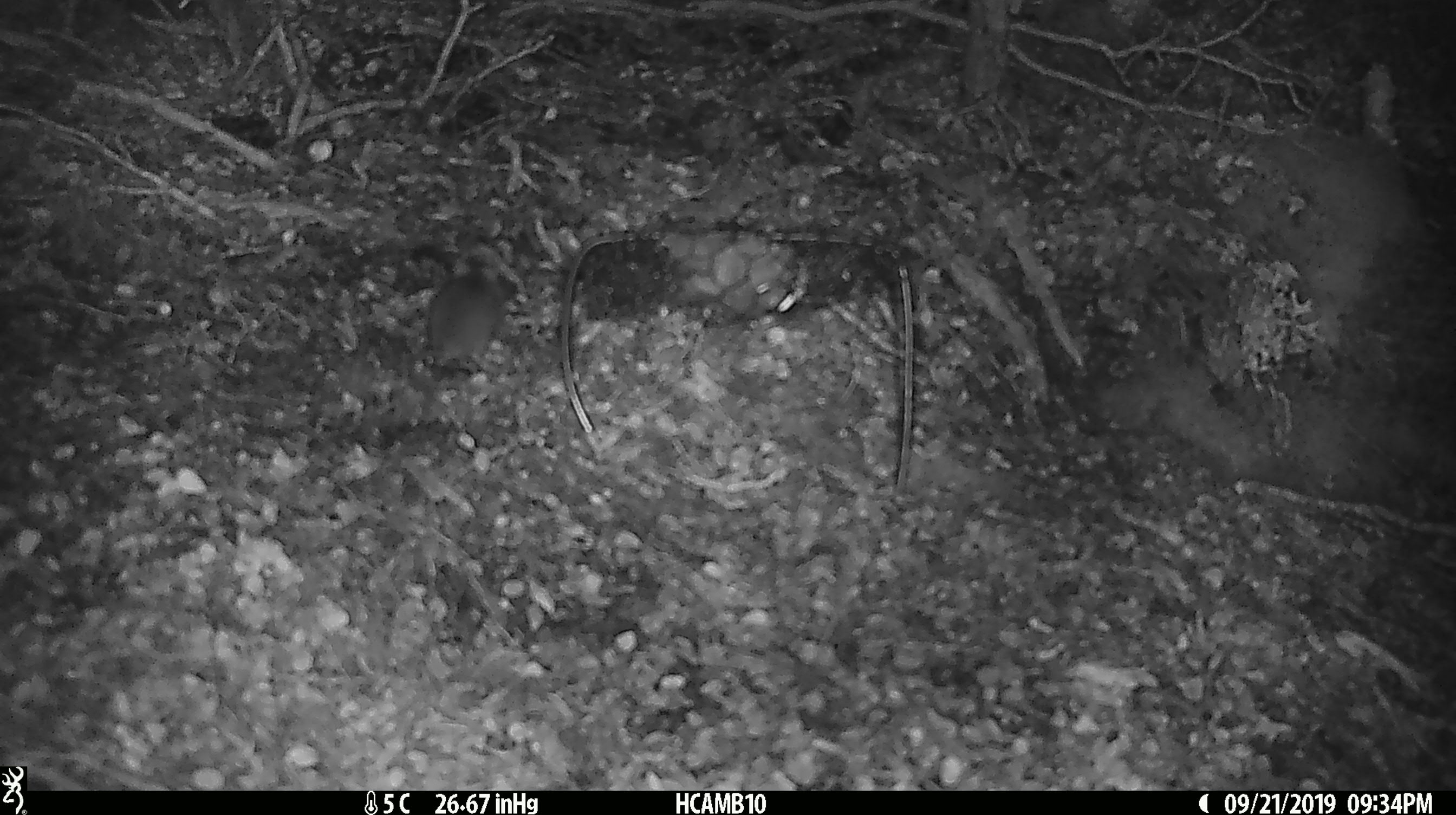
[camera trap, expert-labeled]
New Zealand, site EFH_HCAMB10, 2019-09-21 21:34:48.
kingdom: Animalia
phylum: Chordata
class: Mammalia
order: Rodentia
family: Muridae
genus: Mus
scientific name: Mus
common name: mouse